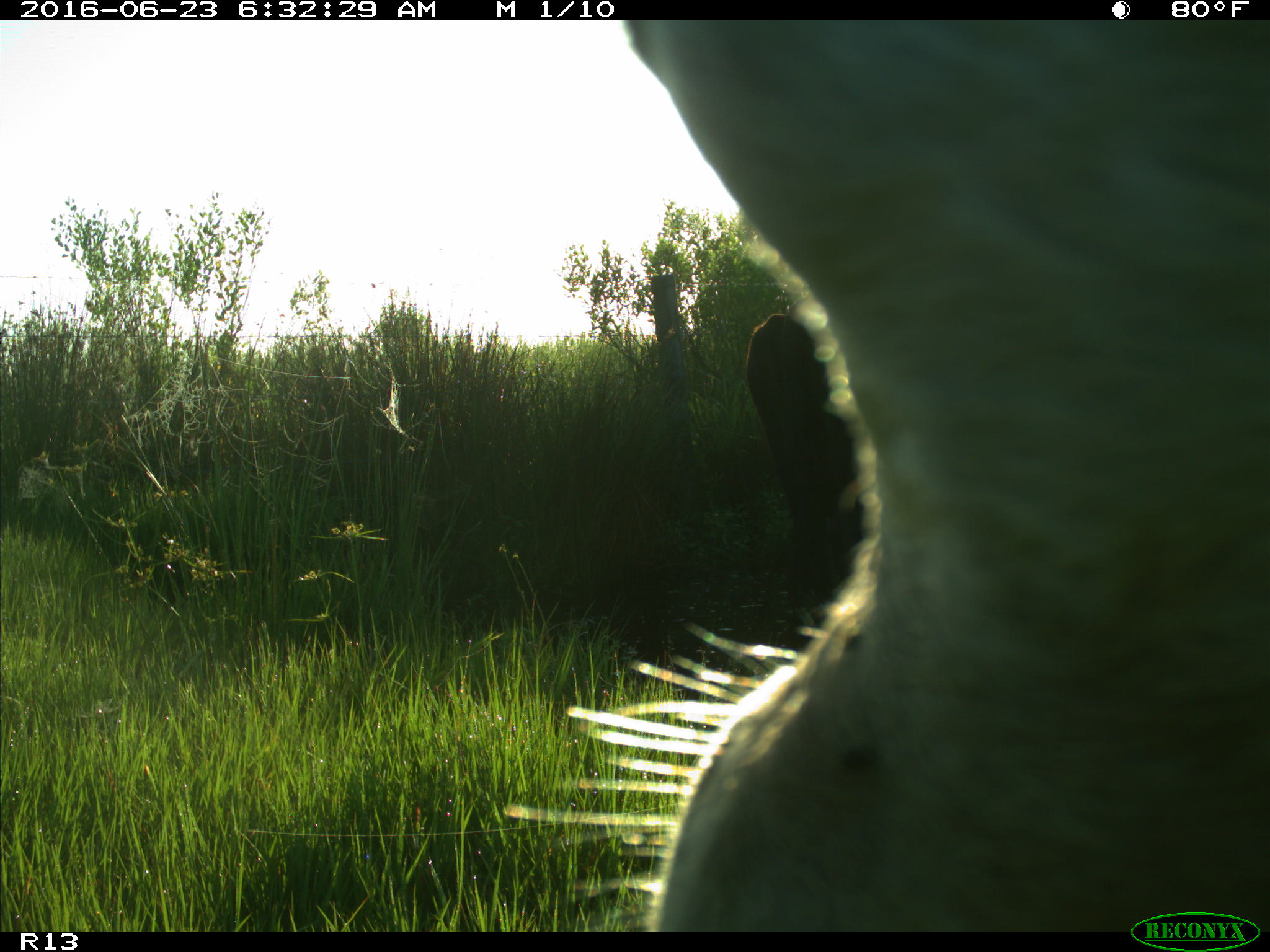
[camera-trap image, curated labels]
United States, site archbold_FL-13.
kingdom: Animalia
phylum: Chordata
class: Mammalia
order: Artiodactyla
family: Bovidae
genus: Bos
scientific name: Bos taurus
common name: domestic cow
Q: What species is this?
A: Bos taurus (domestic cow).